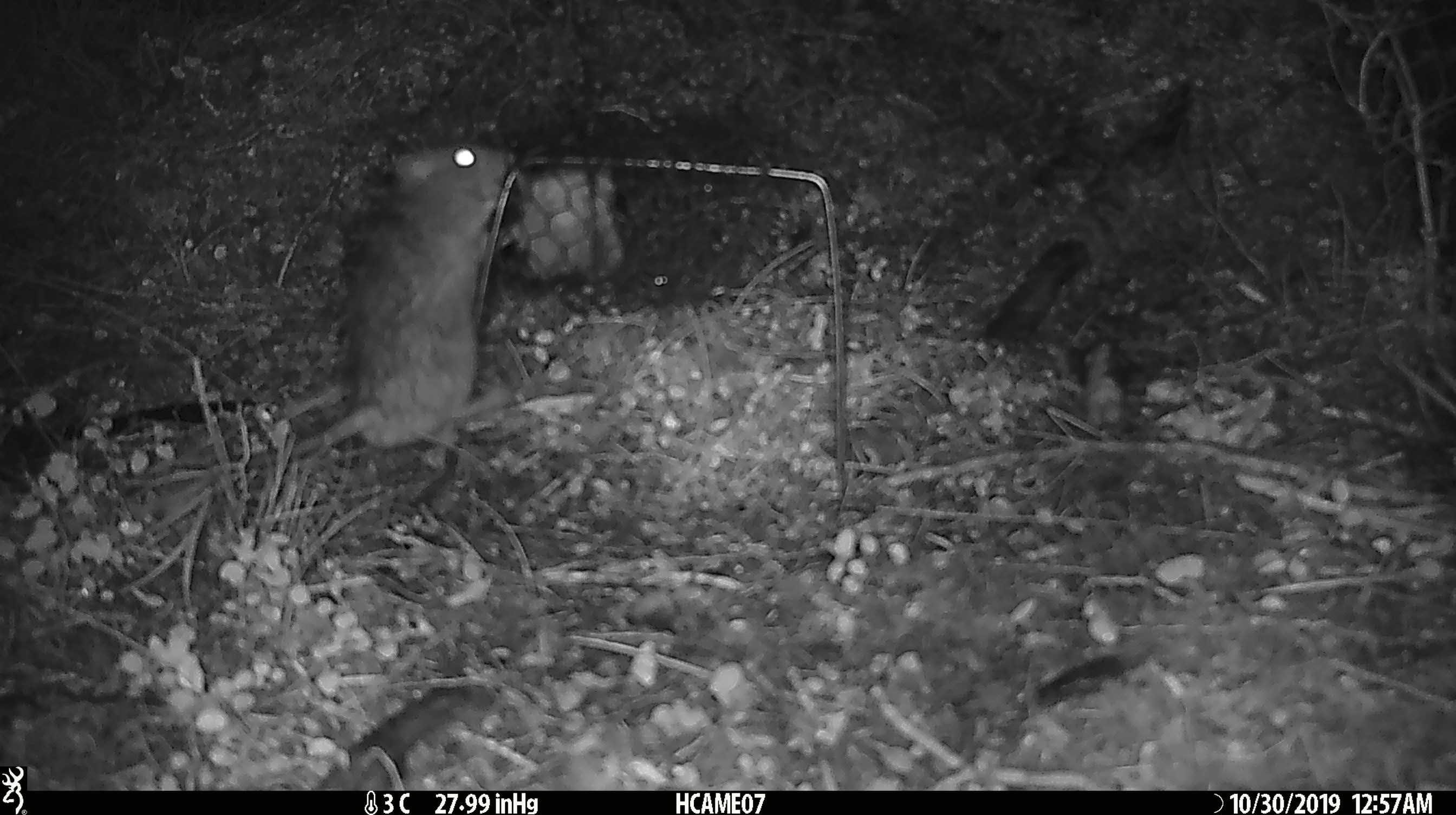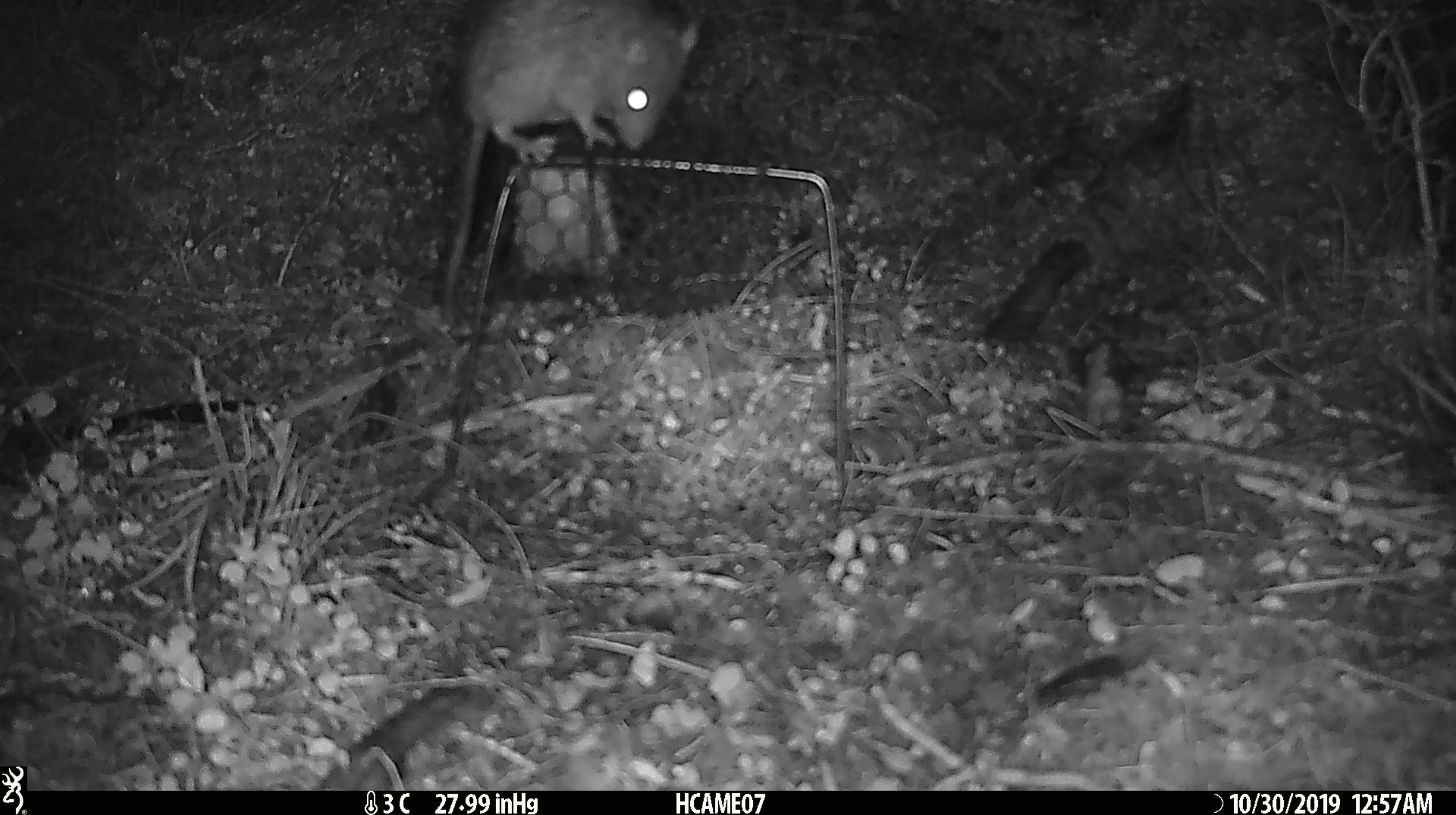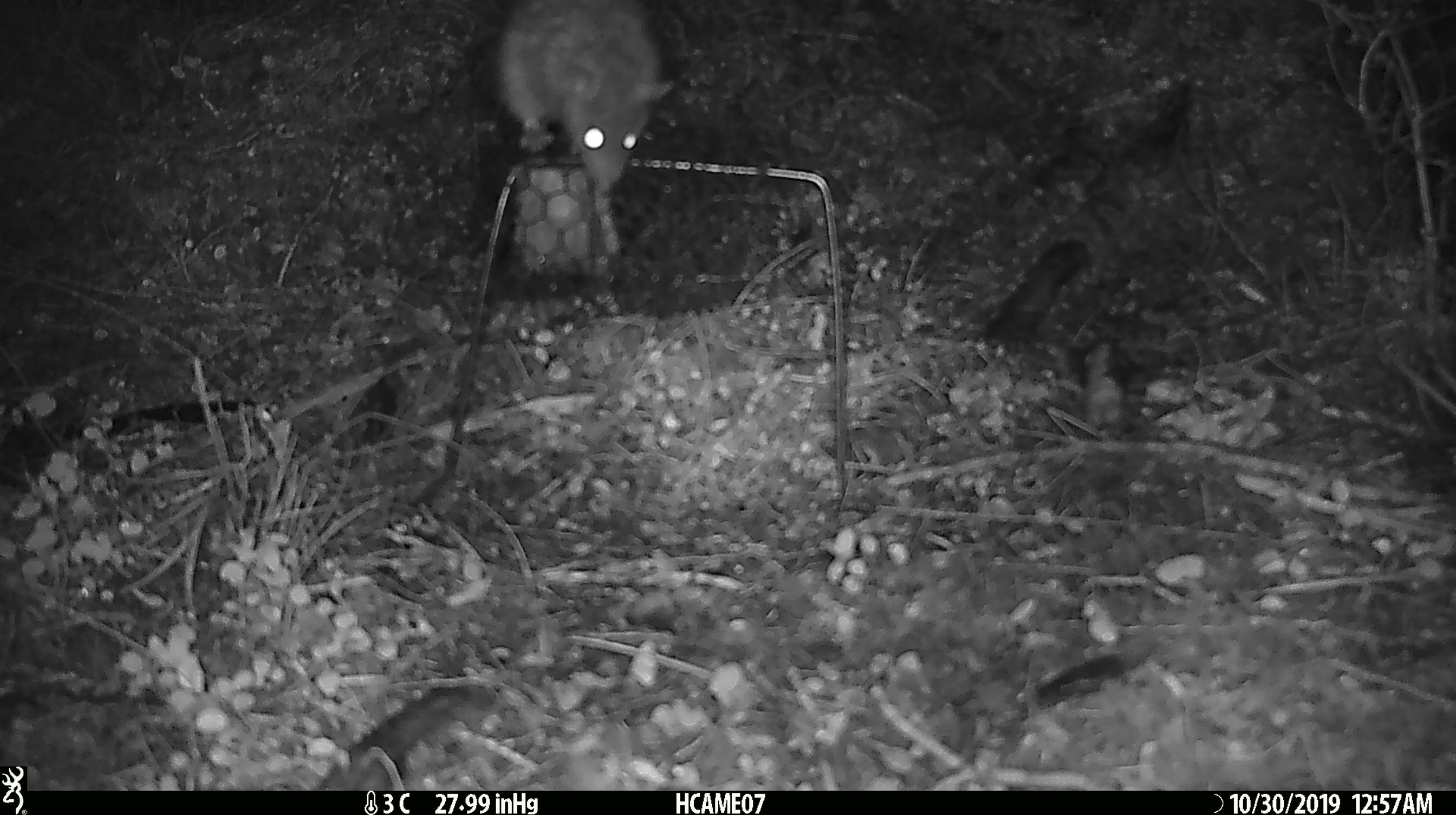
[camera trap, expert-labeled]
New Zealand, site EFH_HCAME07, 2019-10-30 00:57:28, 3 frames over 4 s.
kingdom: Animalia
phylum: Chordata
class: Mammalia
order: Rodentia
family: Muridae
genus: Rattus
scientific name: Rattus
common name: rat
Rat (Rattus).